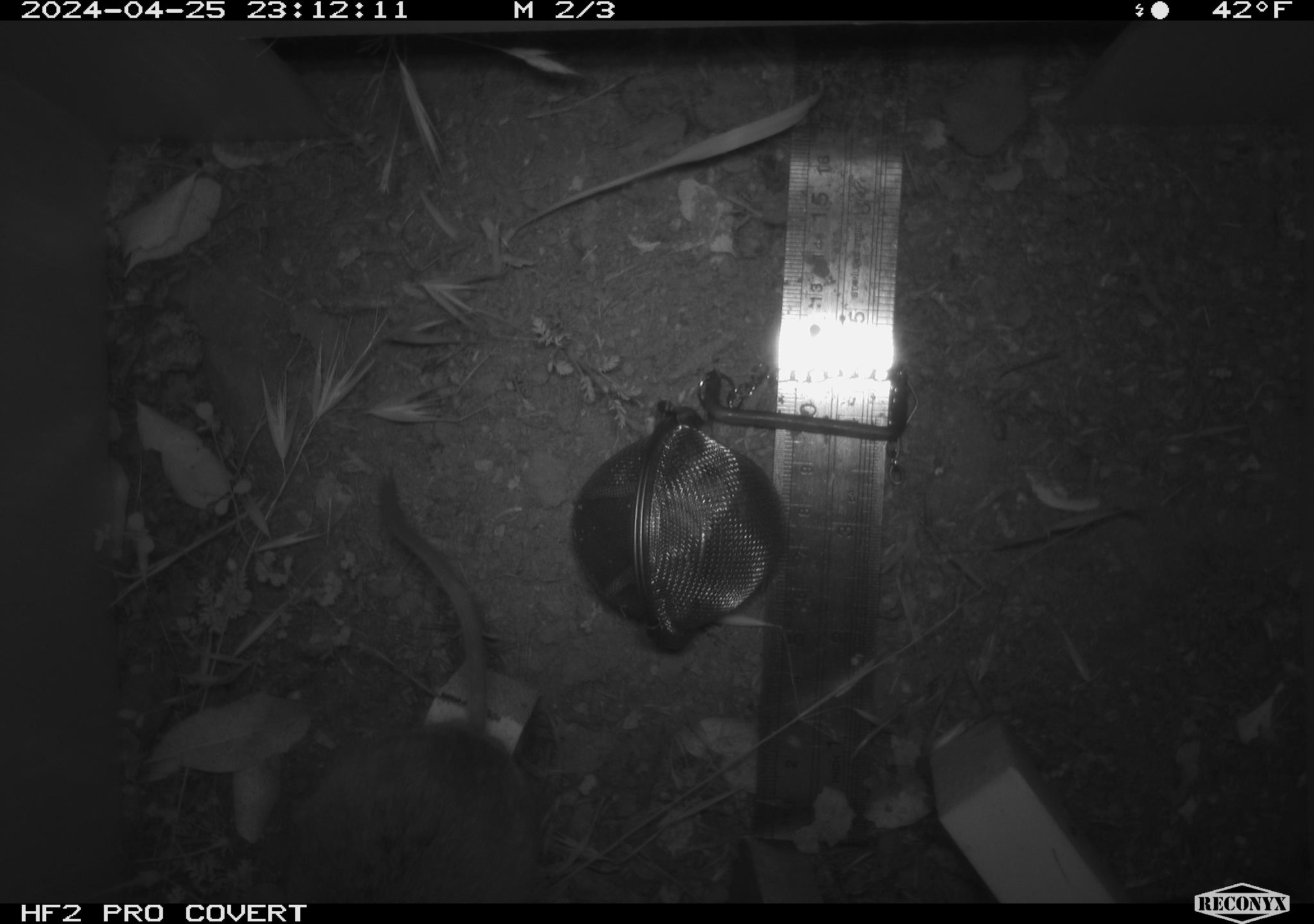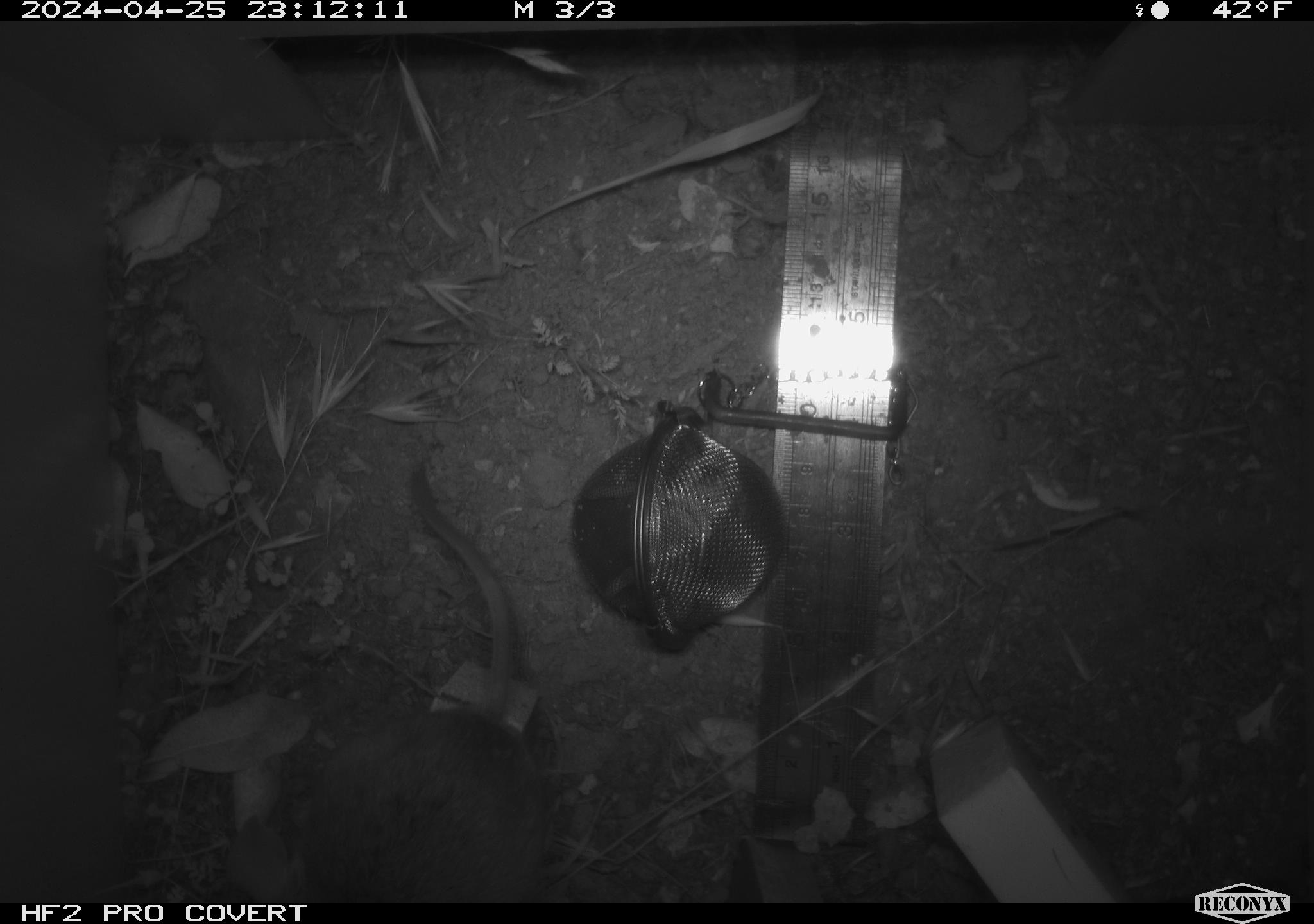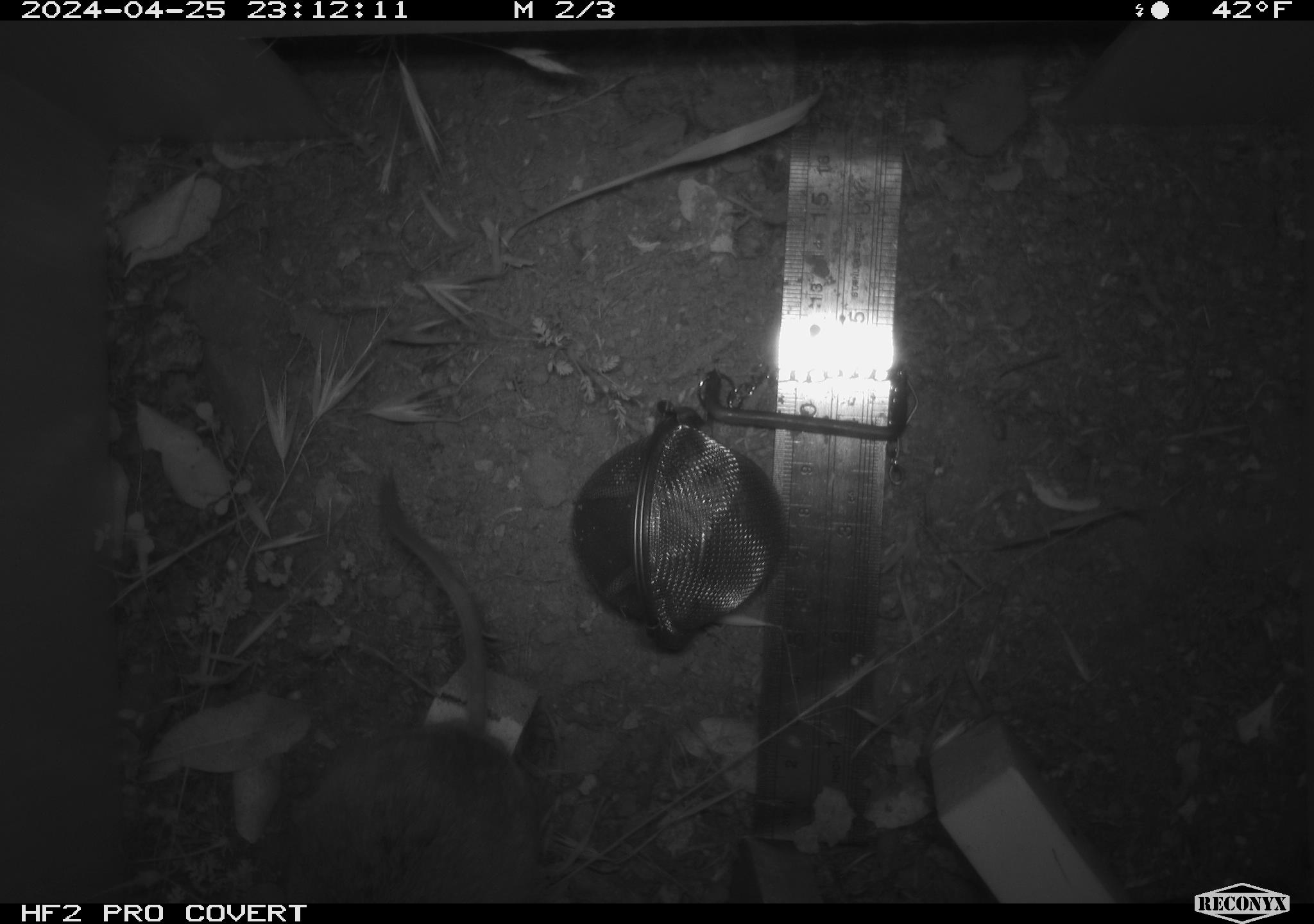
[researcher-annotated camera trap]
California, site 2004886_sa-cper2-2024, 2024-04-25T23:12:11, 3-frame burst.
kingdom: Animalia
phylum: Chordata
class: Mammalia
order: Rodentia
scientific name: Rodentia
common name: rodent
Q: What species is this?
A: Rodent (Rodentia).